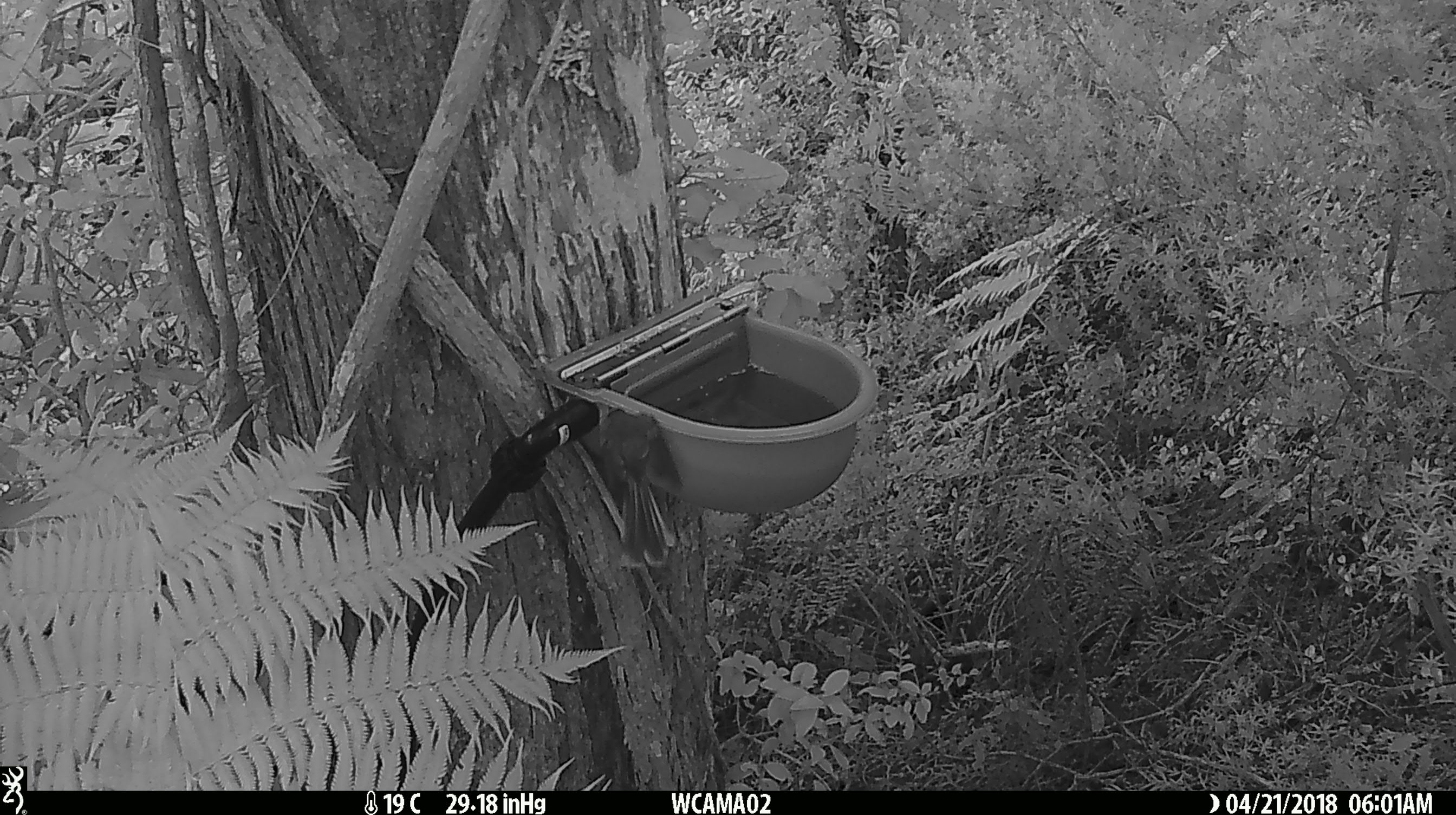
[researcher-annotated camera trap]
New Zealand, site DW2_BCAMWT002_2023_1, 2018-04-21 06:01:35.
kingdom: Animalia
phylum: Chordata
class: Aves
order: Passeriformes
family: Rhipiduridae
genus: Rhipidura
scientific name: Rhipidura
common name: fantails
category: fantail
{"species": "fantail (fantails) (Rhipidura)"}